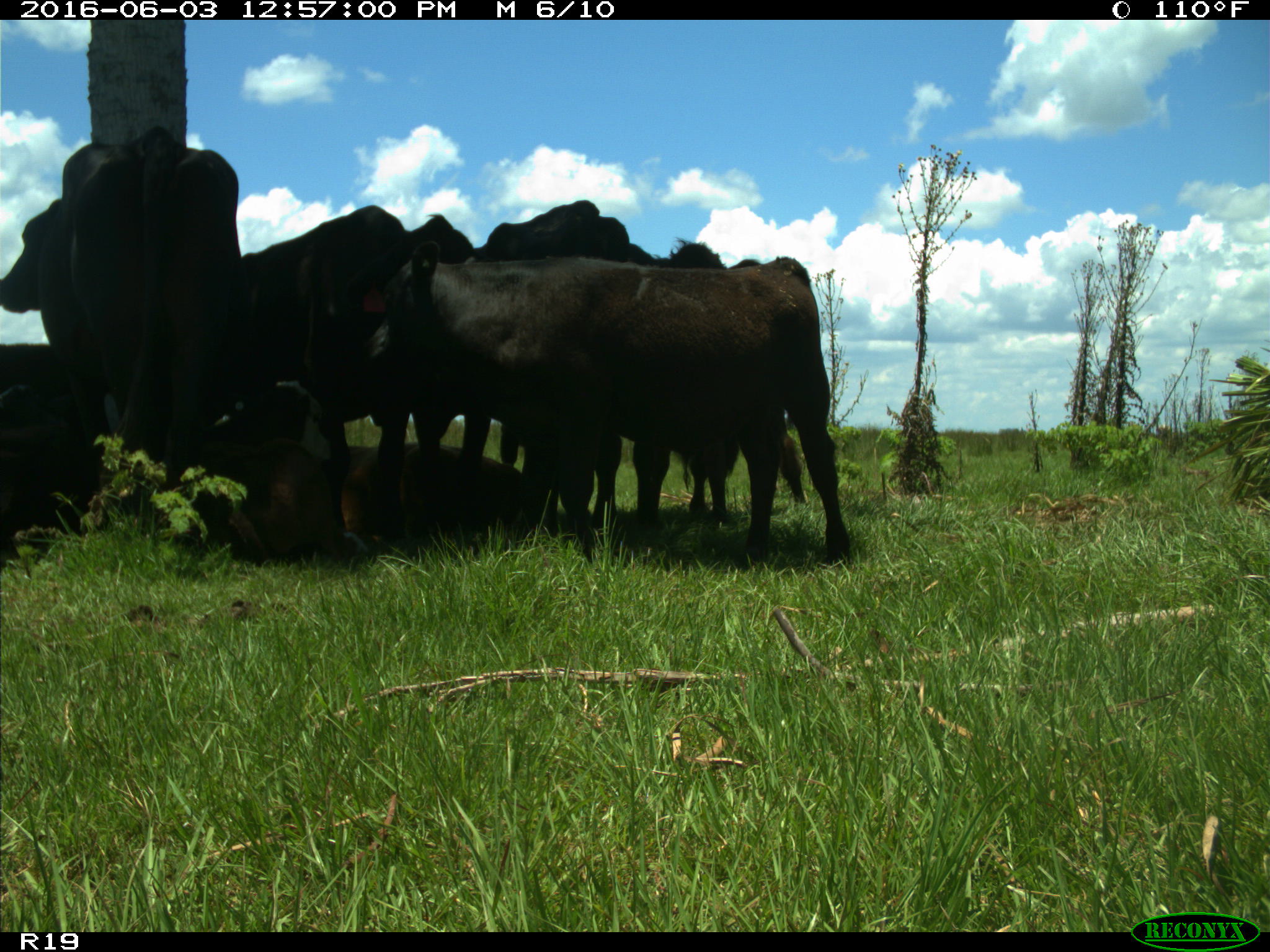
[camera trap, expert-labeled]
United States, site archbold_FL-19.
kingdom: Animalia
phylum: Chordata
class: Mammalia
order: Artiodactyla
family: Bovidae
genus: Bos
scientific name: Bos taurus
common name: domestic cow